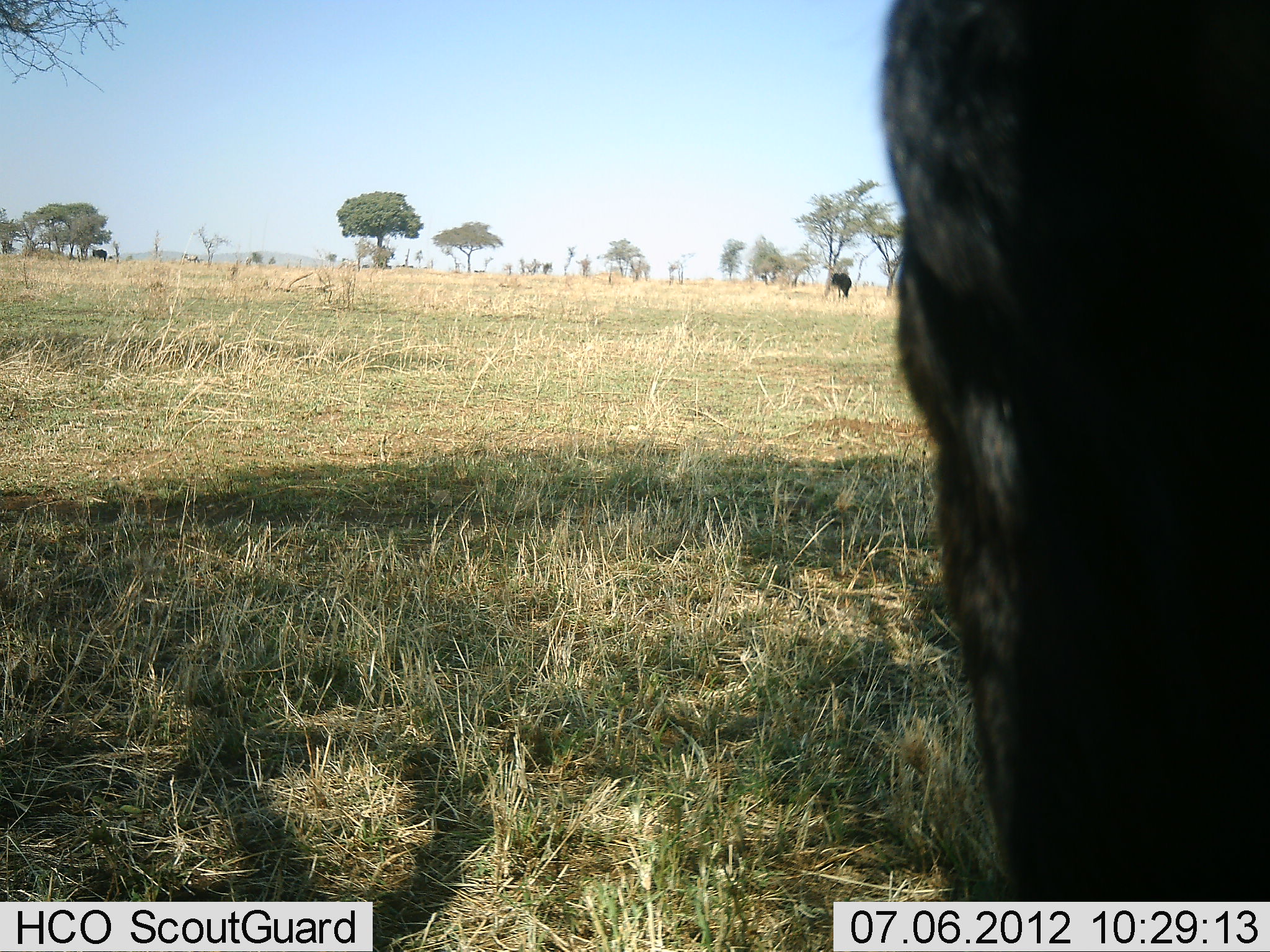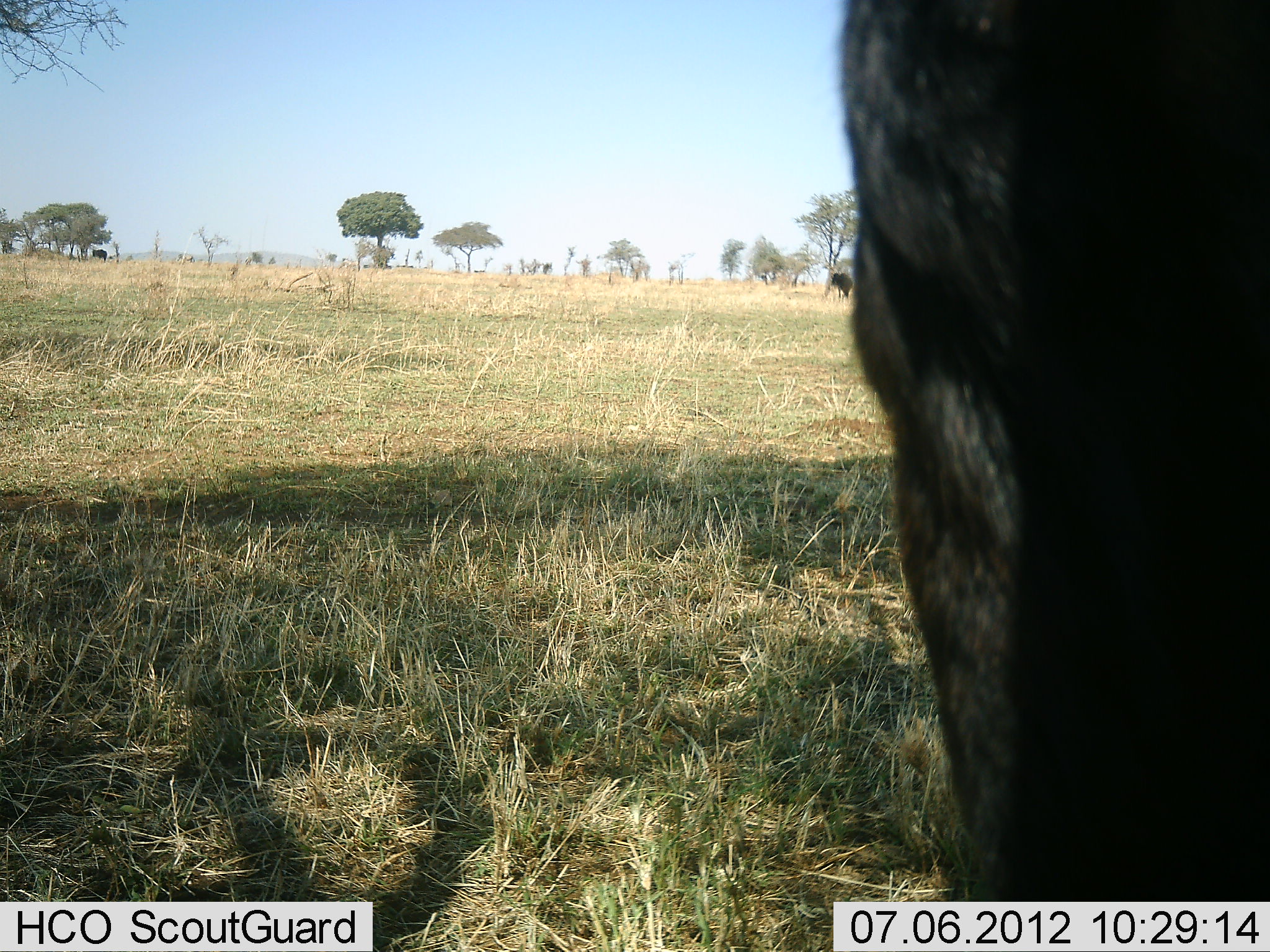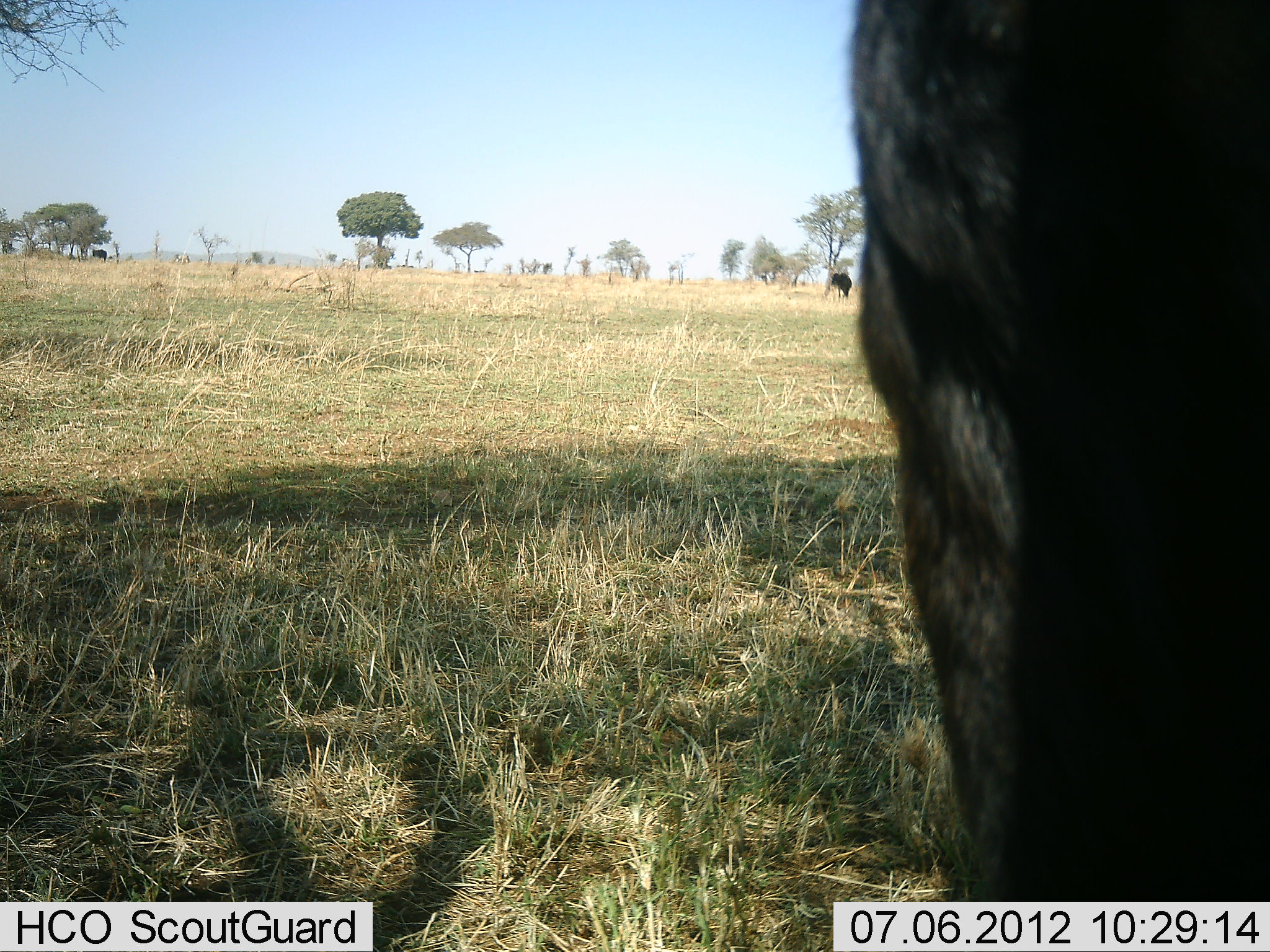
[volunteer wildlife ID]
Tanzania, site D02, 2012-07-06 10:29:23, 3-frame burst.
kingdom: Animalia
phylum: Chordata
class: Mammalia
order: Artiodactyla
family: Bovidae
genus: Connochaetes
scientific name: Connochaetes taurinus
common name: blue wildebeest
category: wildebeest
Wildebeest (blue wildebeest) (Connochaetes taurinus), count 1. Behavior (volunteer vote fractions): standing 90%, resting 0%, moving 0%, interacting 0%. Young present (vote fraction): 0%. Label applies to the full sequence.